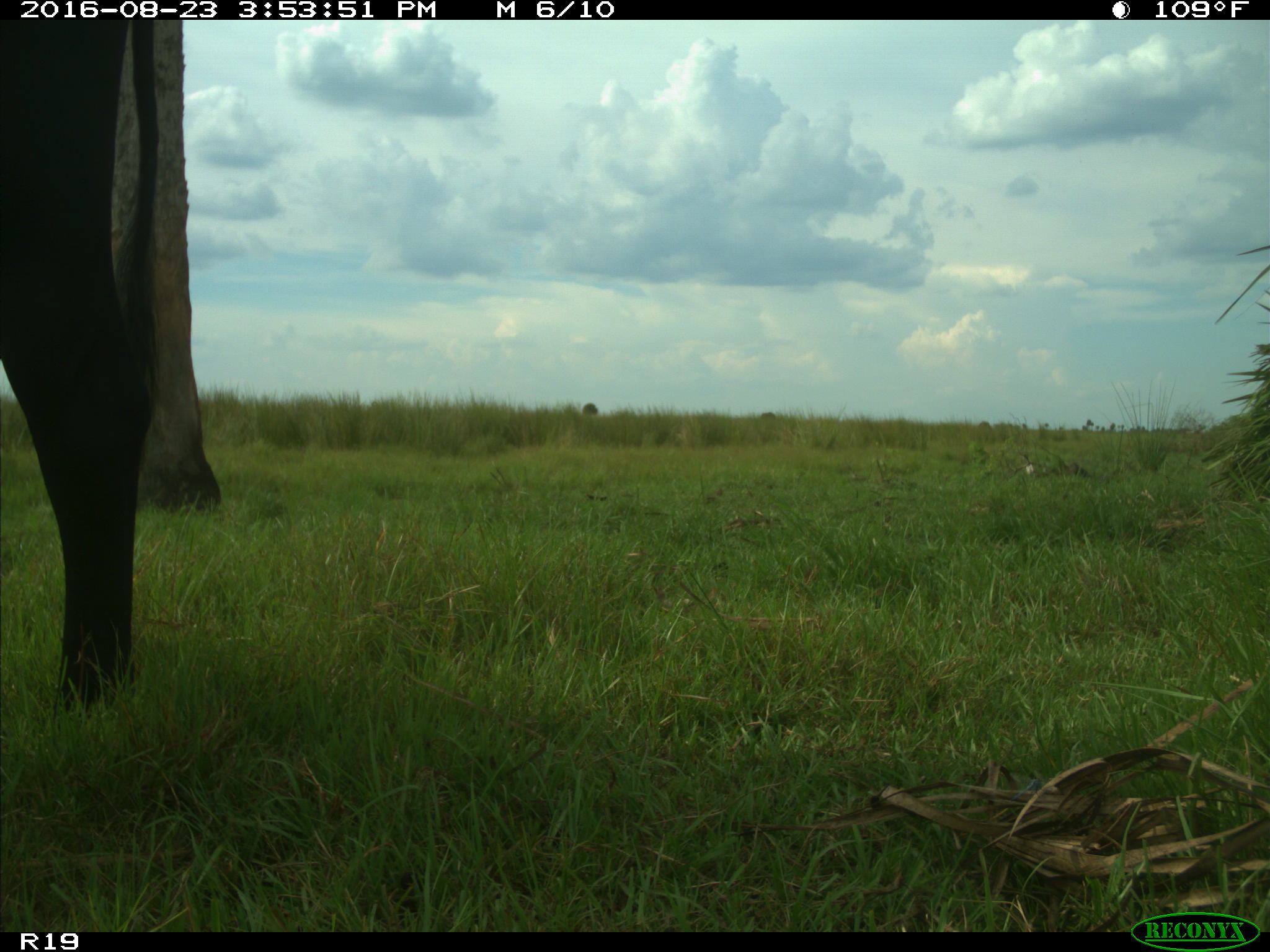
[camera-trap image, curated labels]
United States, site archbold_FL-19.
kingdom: Animalia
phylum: Chordata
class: Mammalia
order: Artiodactyla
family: Bovidae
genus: Bos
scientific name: Bos taurus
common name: domestic cow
Bos taurus (domestic cow).